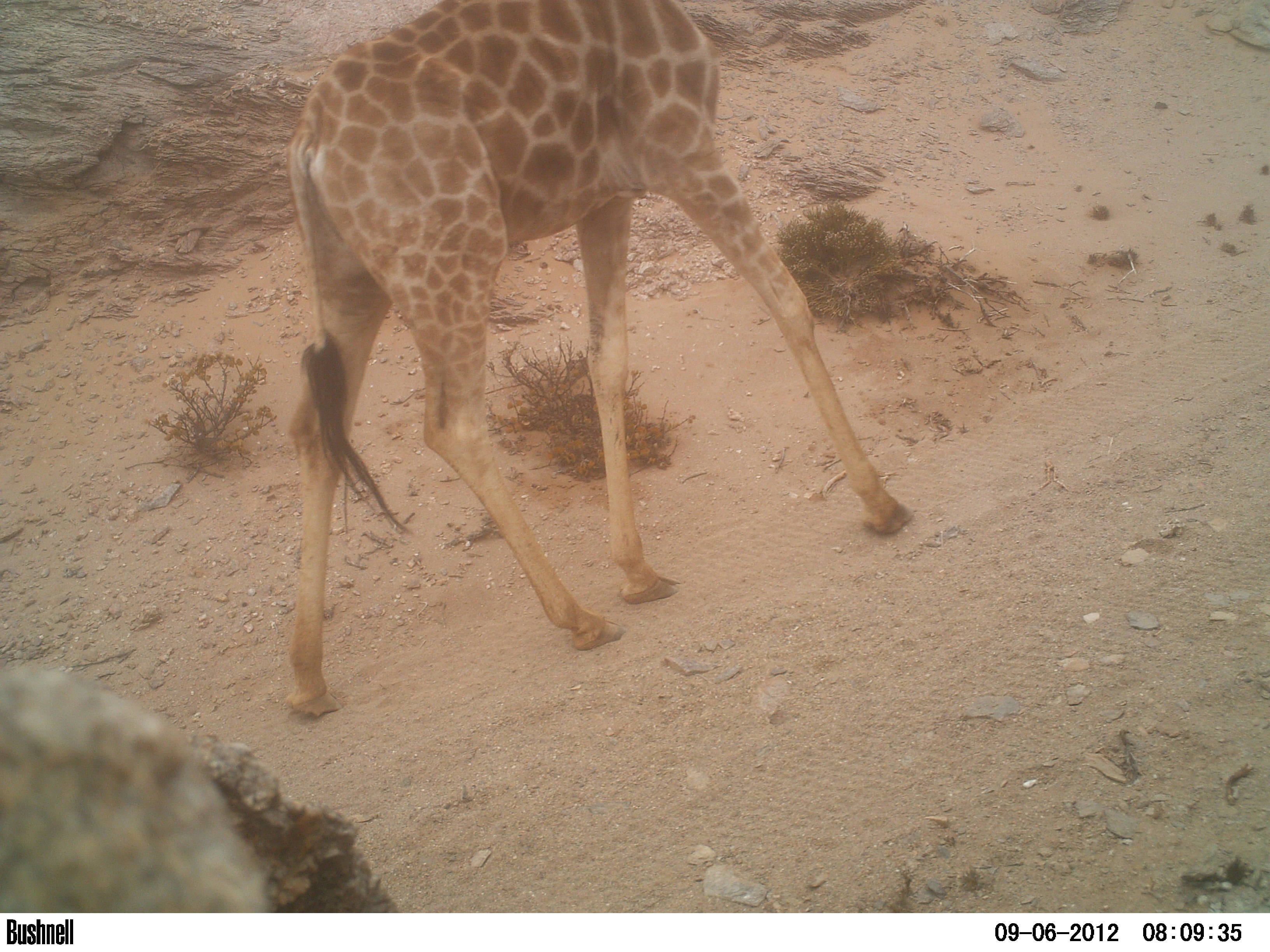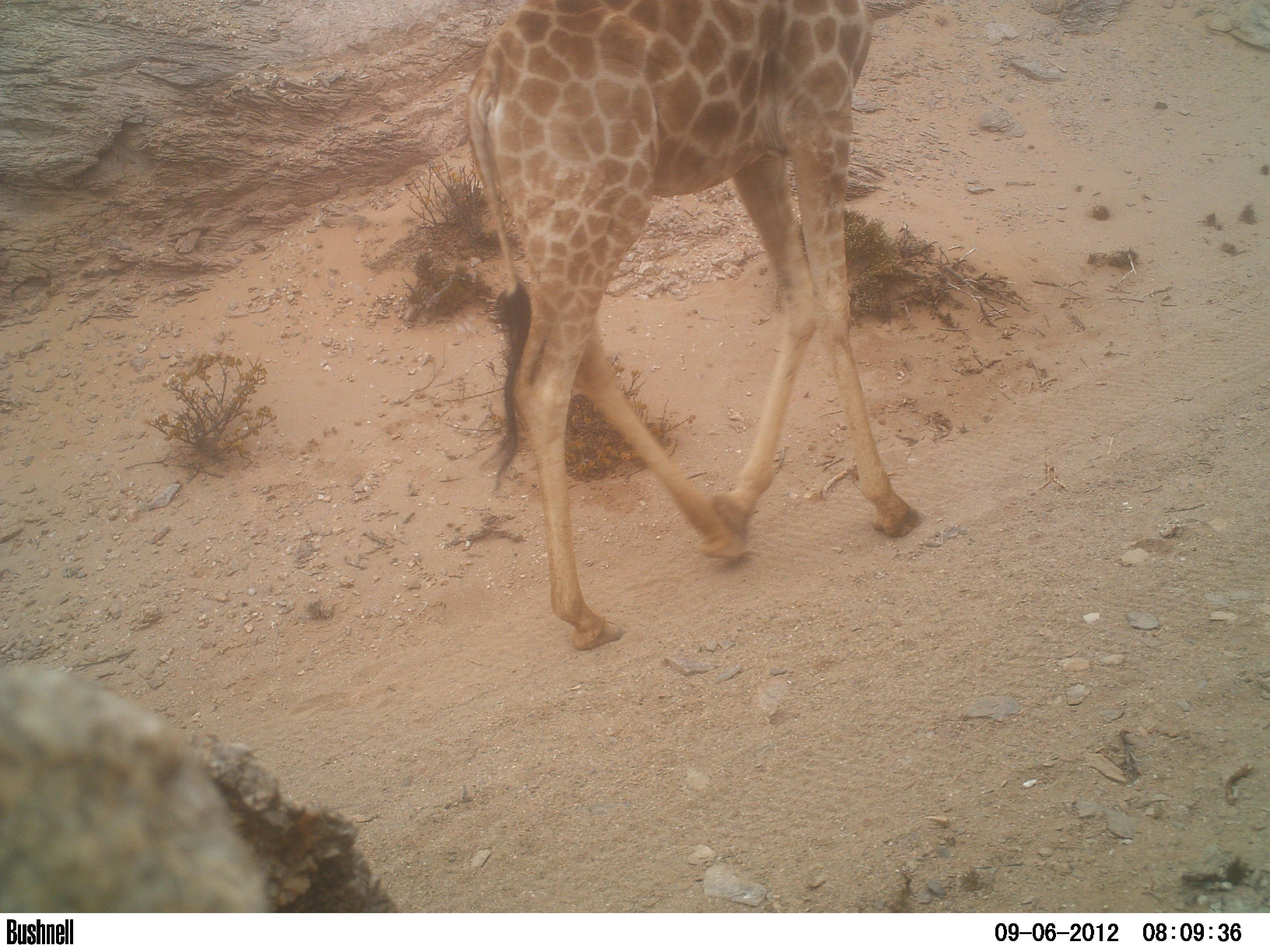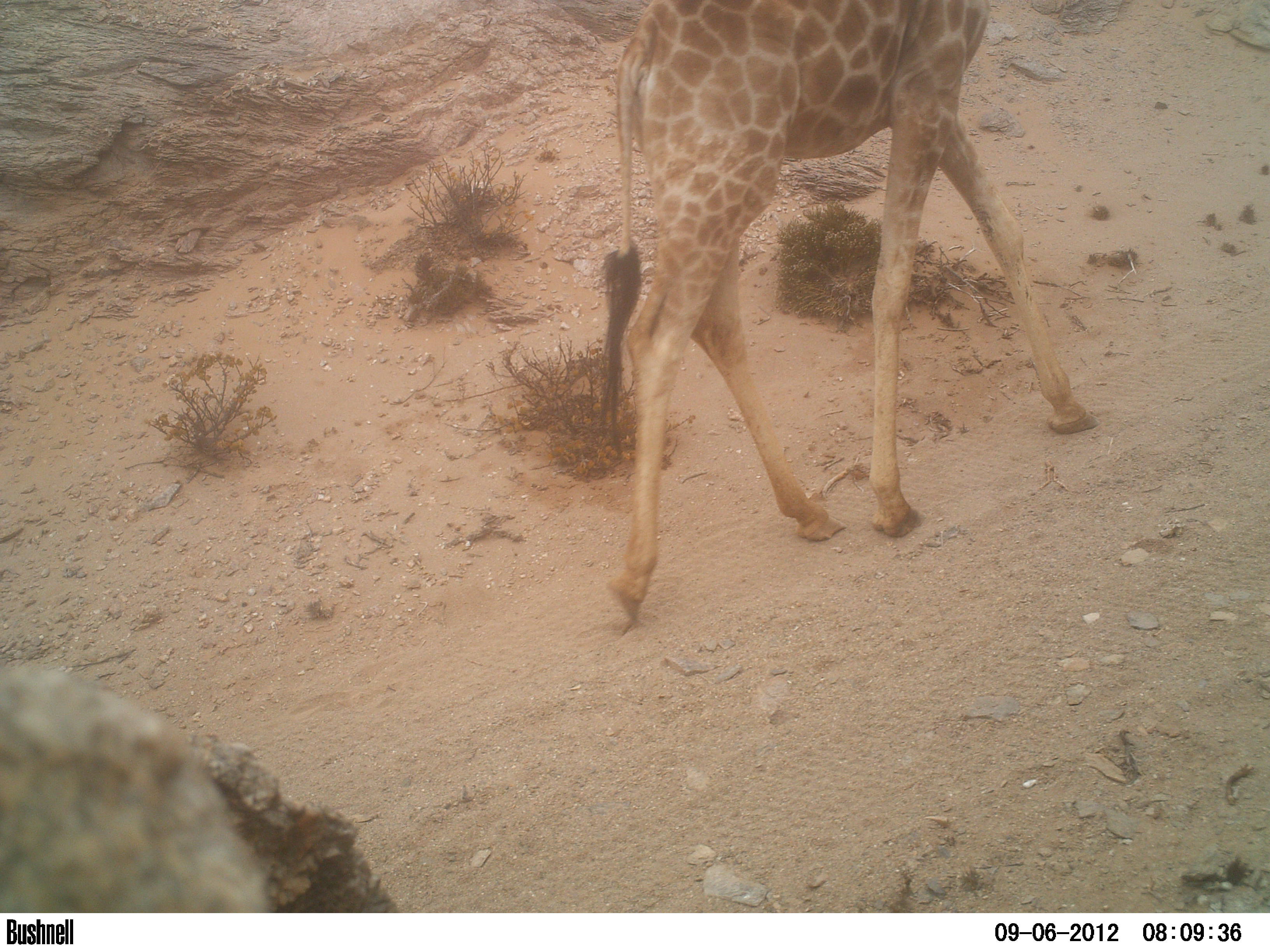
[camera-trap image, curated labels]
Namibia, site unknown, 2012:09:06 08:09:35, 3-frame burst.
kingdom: Animalia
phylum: Chordata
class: Mammalia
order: Artiodactyla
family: Giraffidae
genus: Giraffa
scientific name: Giraffa camelopardalis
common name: giraffe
Giraffa camelopardalis (giraffe).